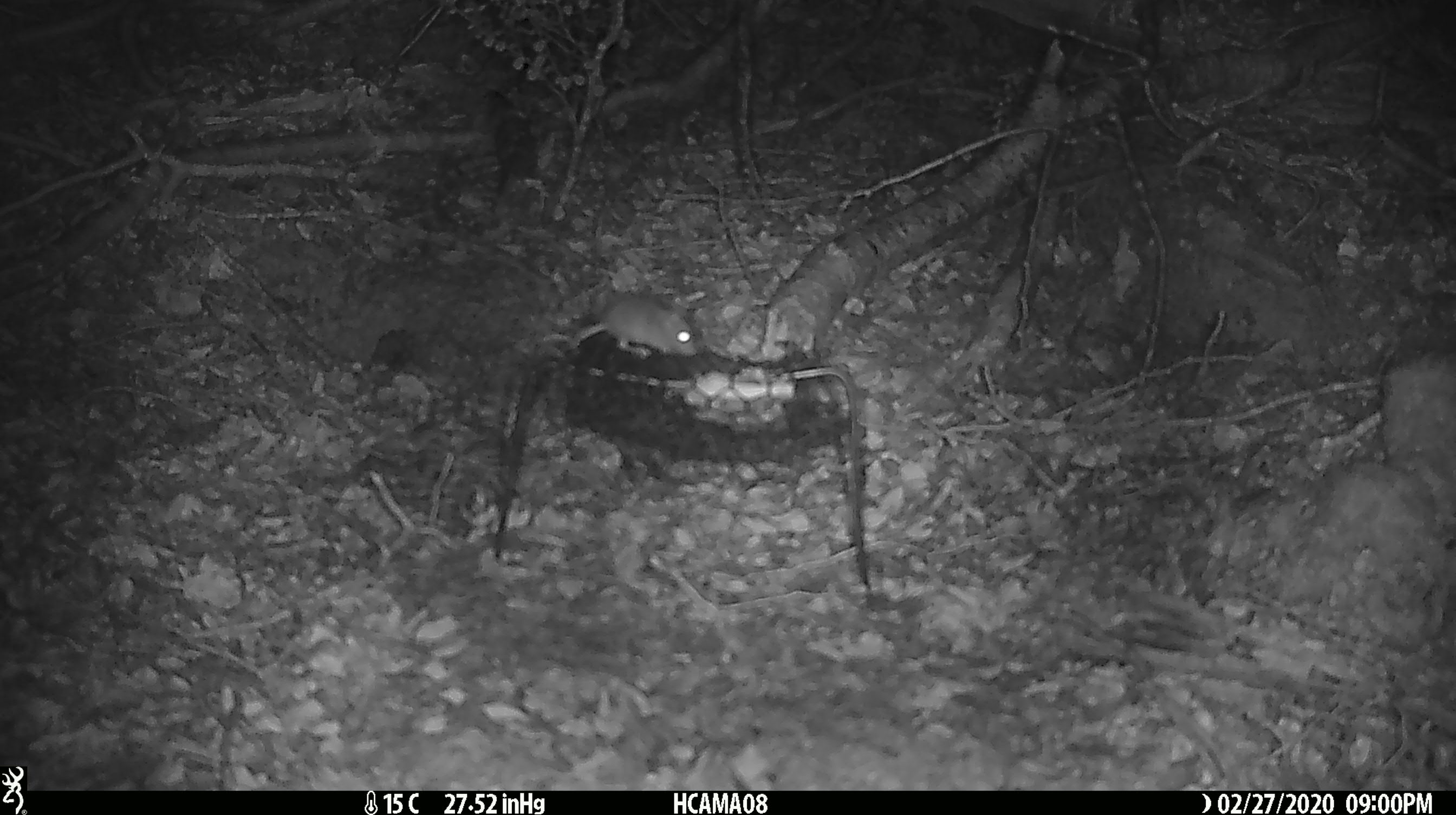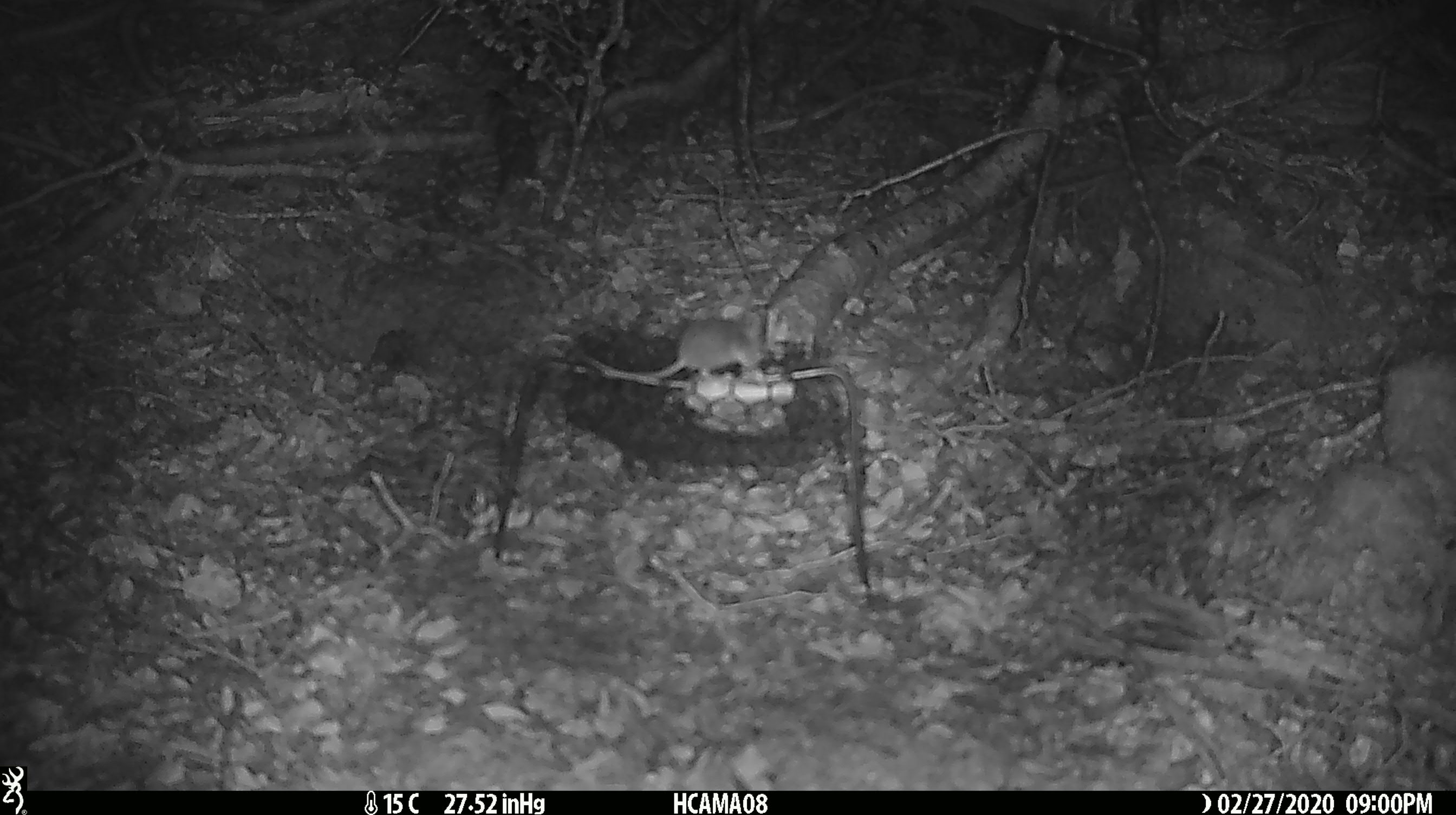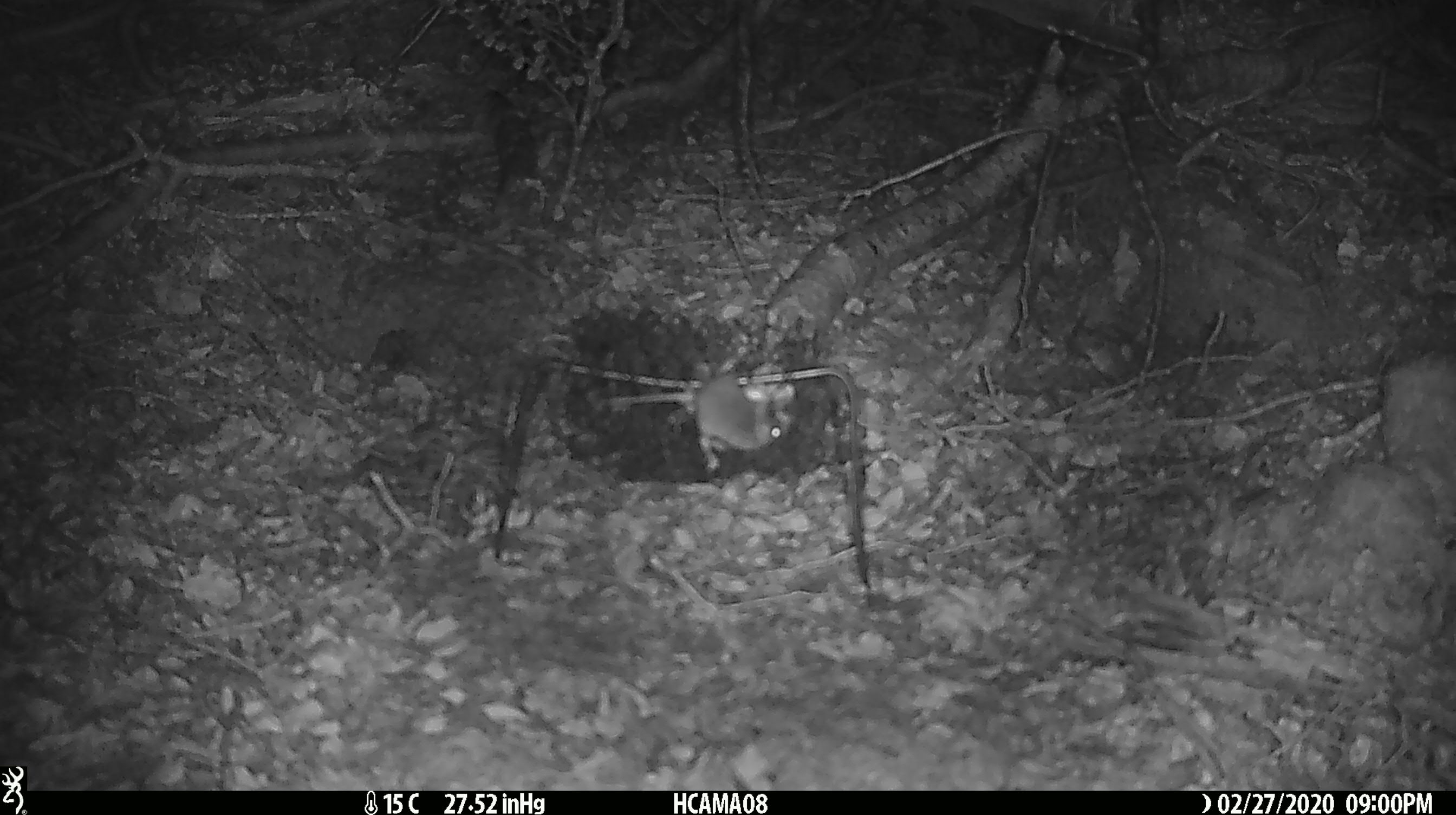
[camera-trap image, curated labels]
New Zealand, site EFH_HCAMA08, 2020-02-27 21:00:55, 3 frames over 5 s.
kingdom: Animalia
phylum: Chordata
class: Mammalia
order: Rodentia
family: Muridae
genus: Mus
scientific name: Mus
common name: mouse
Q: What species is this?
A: Mouse (Mus).